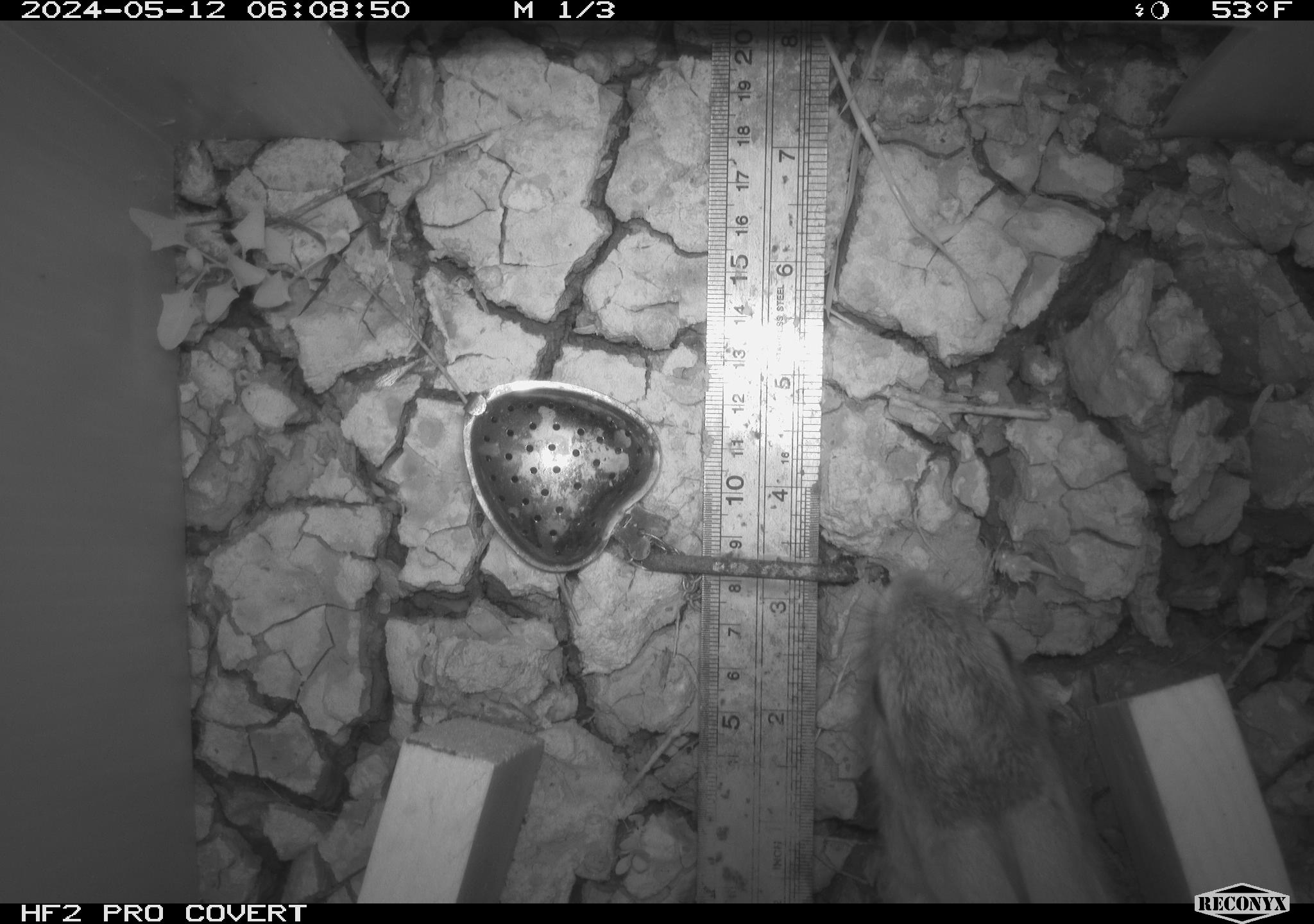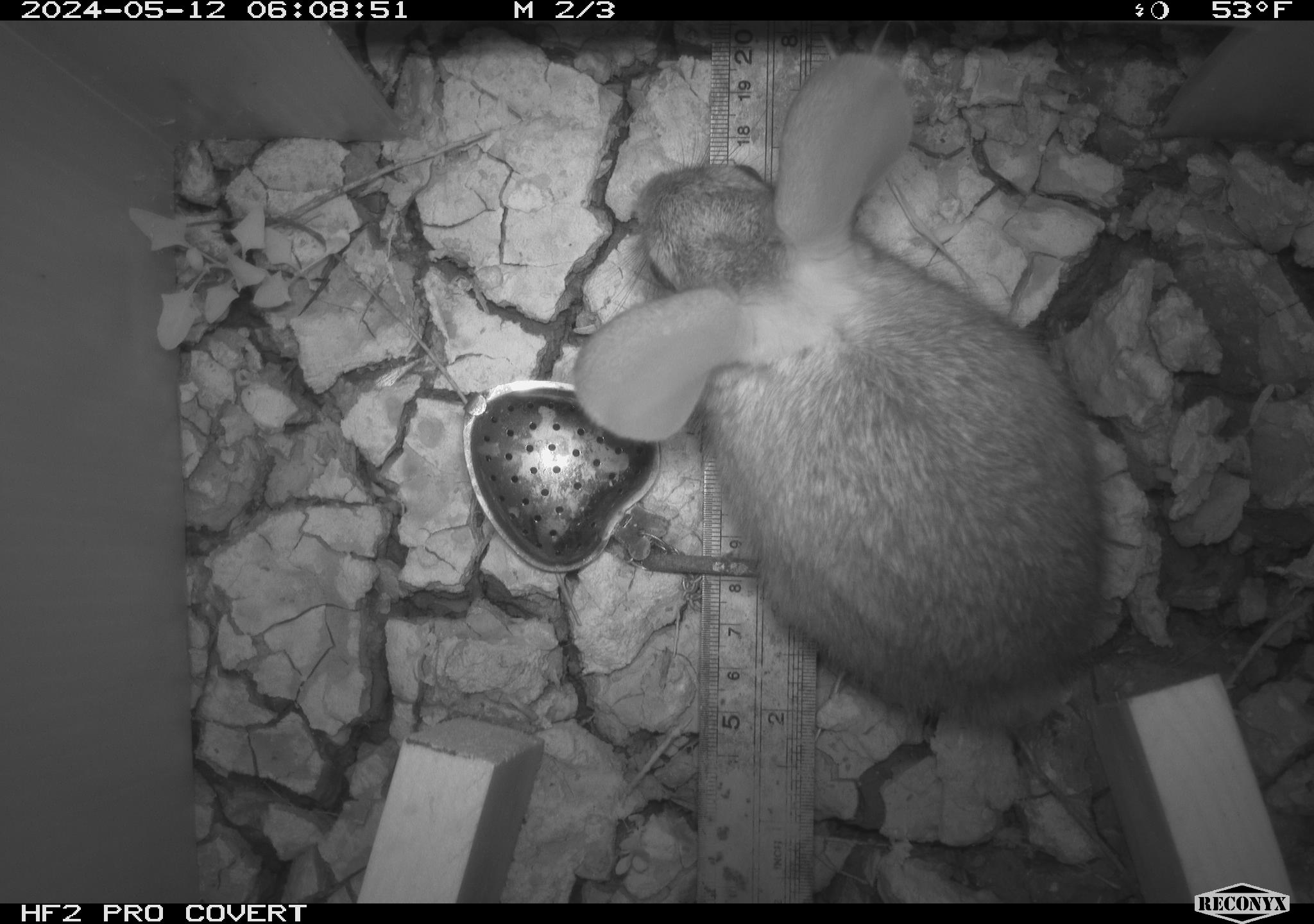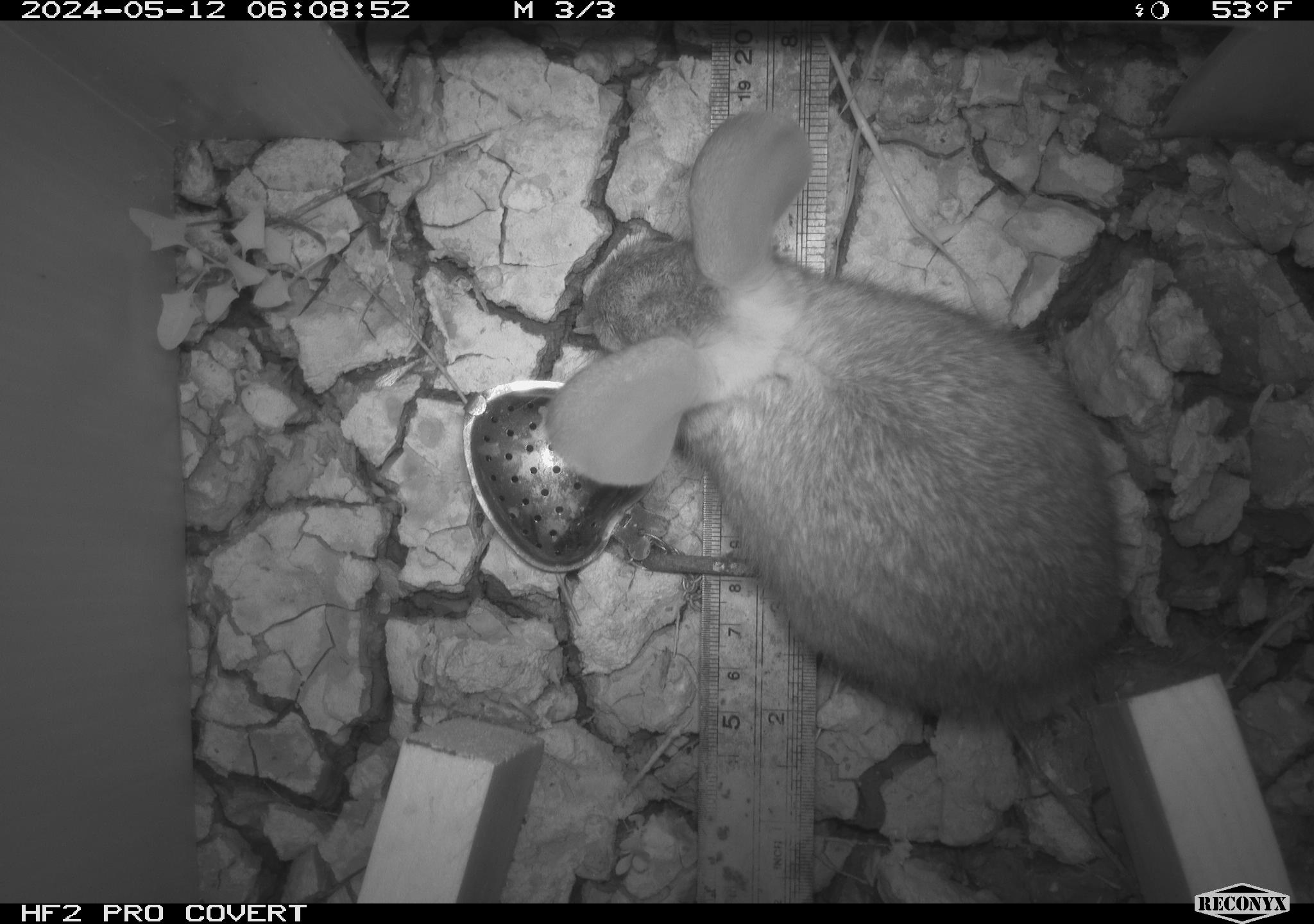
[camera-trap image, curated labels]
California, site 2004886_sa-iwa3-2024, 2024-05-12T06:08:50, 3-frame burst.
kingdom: Animalia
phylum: Chordata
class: Mammalia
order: Lagomorpha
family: Leporidae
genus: Sylvilagus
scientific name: Sylvilagus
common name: cottontail rabbits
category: sylvilagus species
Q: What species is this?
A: Sylvilagus species (cottontail rabbits) (Sylvilagus).